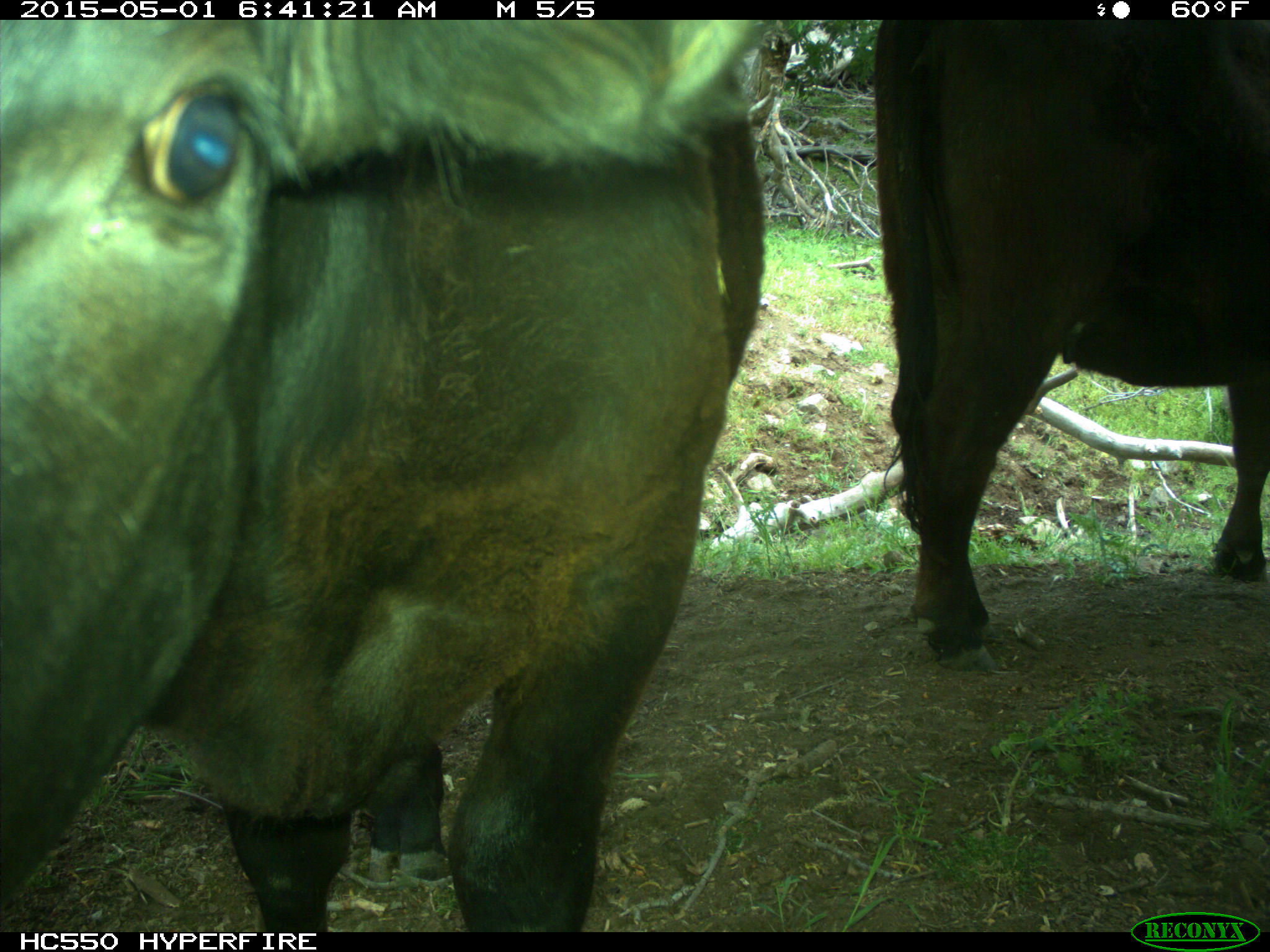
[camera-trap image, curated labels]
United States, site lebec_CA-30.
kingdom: Animalia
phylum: Chordata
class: Mammalia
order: Artiodactyla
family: Bovidae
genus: Bos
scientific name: Bos taurus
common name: domestic cow